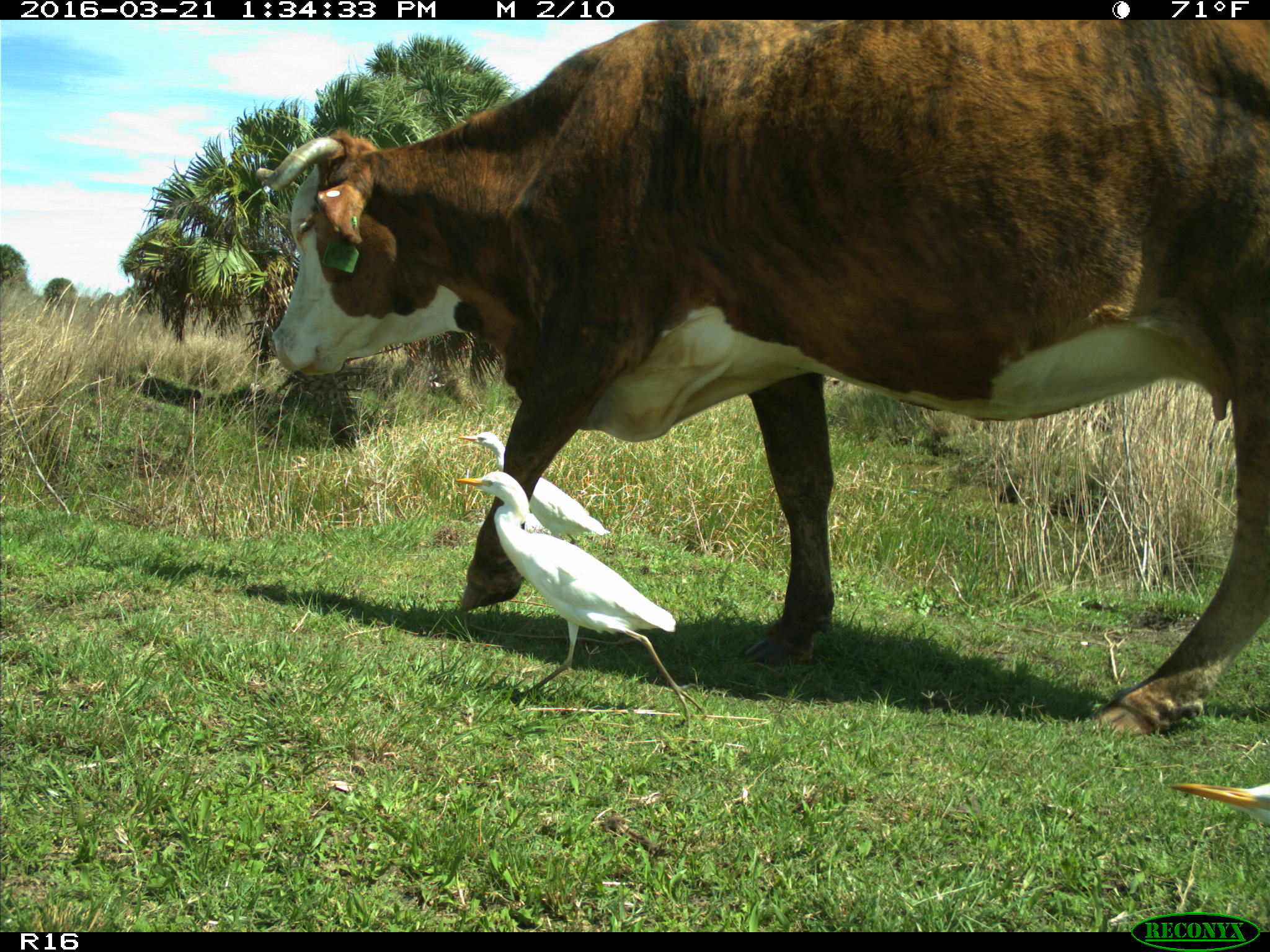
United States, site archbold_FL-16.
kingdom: Animalia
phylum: Chordata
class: Mammalia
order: Artiodactyla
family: Bovidae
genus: Bos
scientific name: Bos taurus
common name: domestic cow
Bos taurus (domestic cow).